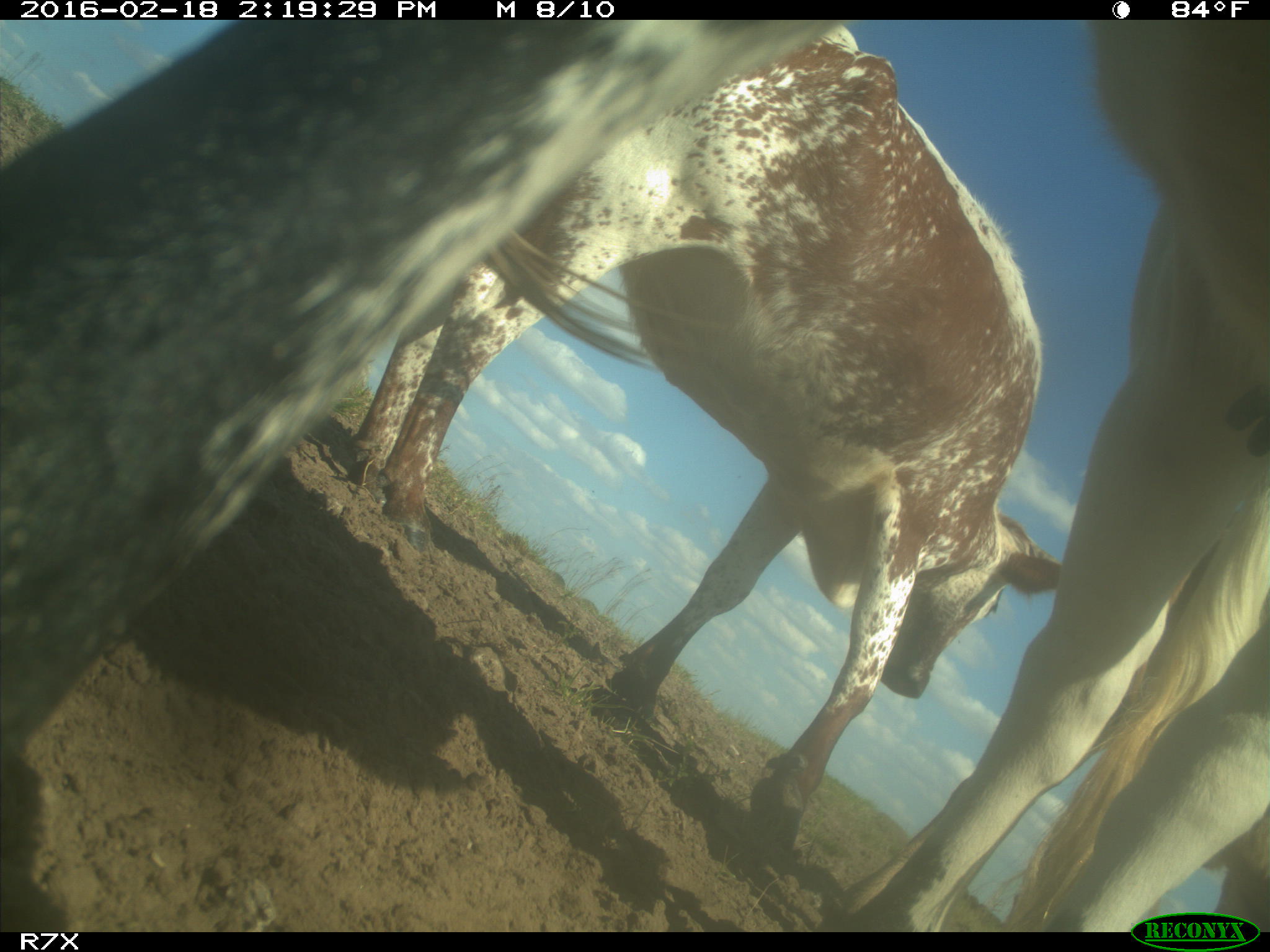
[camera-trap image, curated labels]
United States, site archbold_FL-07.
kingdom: Animalia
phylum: Chordata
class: Mammalia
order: Artiodactyla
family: Bovidae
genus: Bos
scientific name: Bos taurus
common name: domestic cow